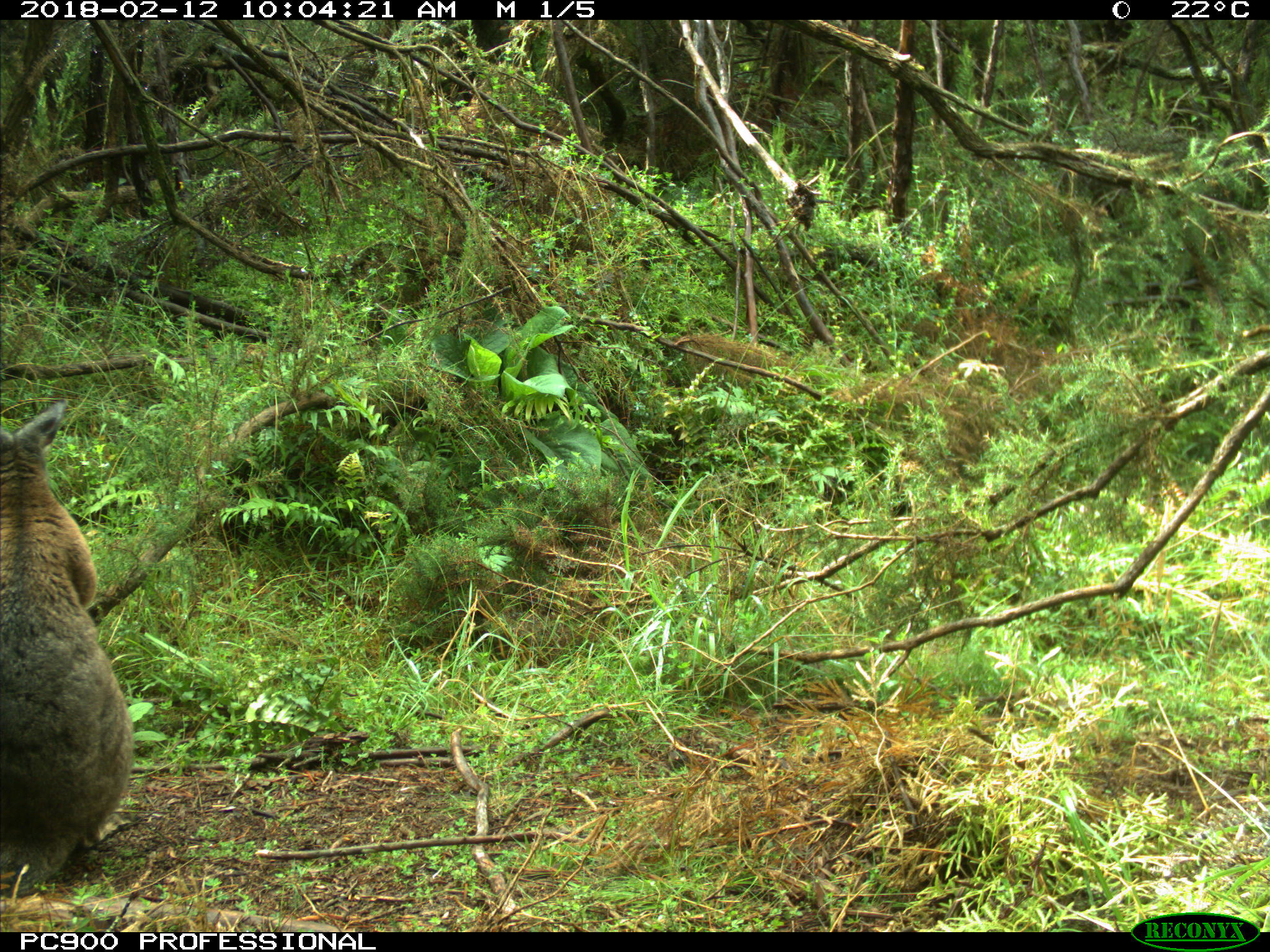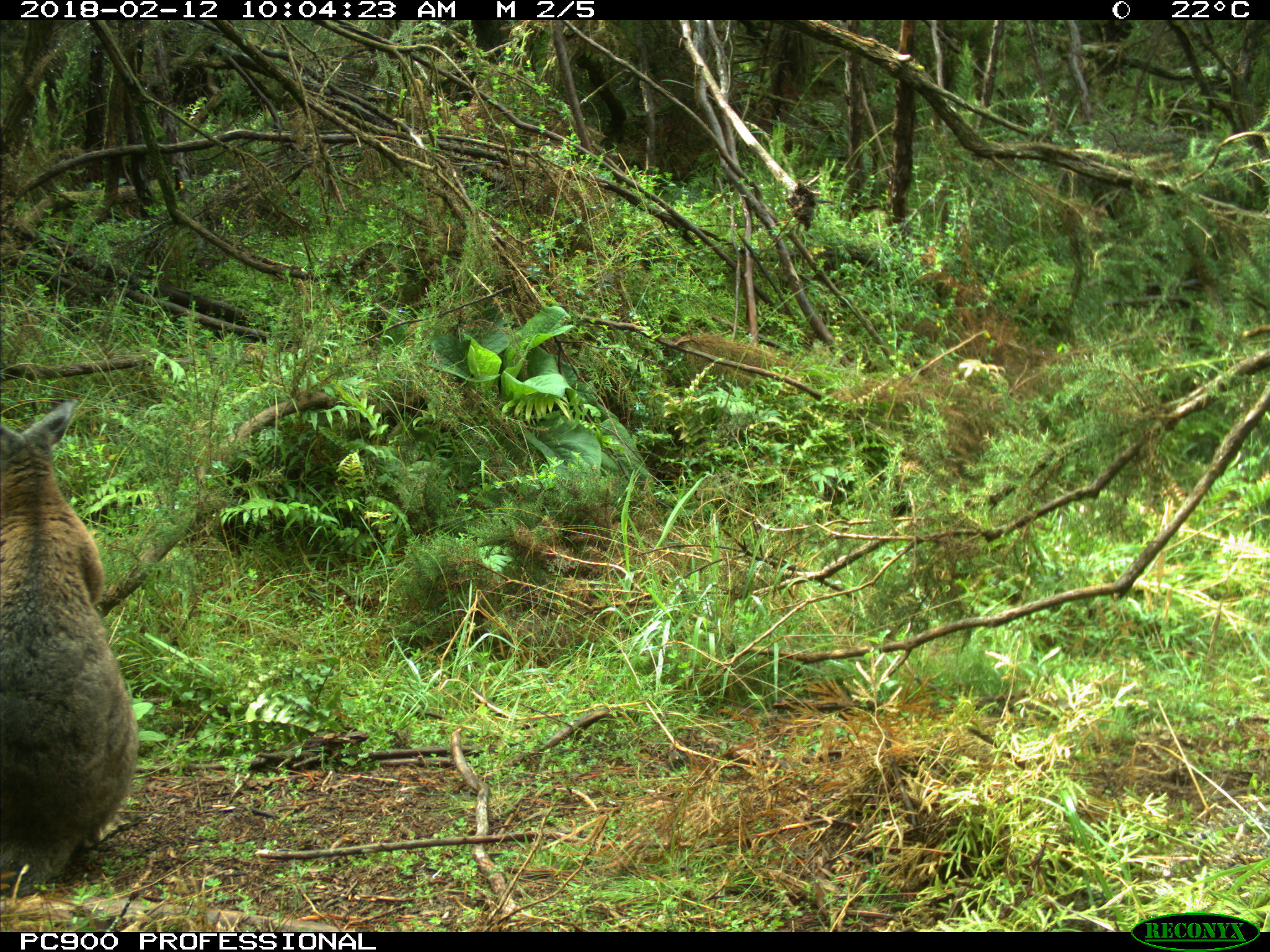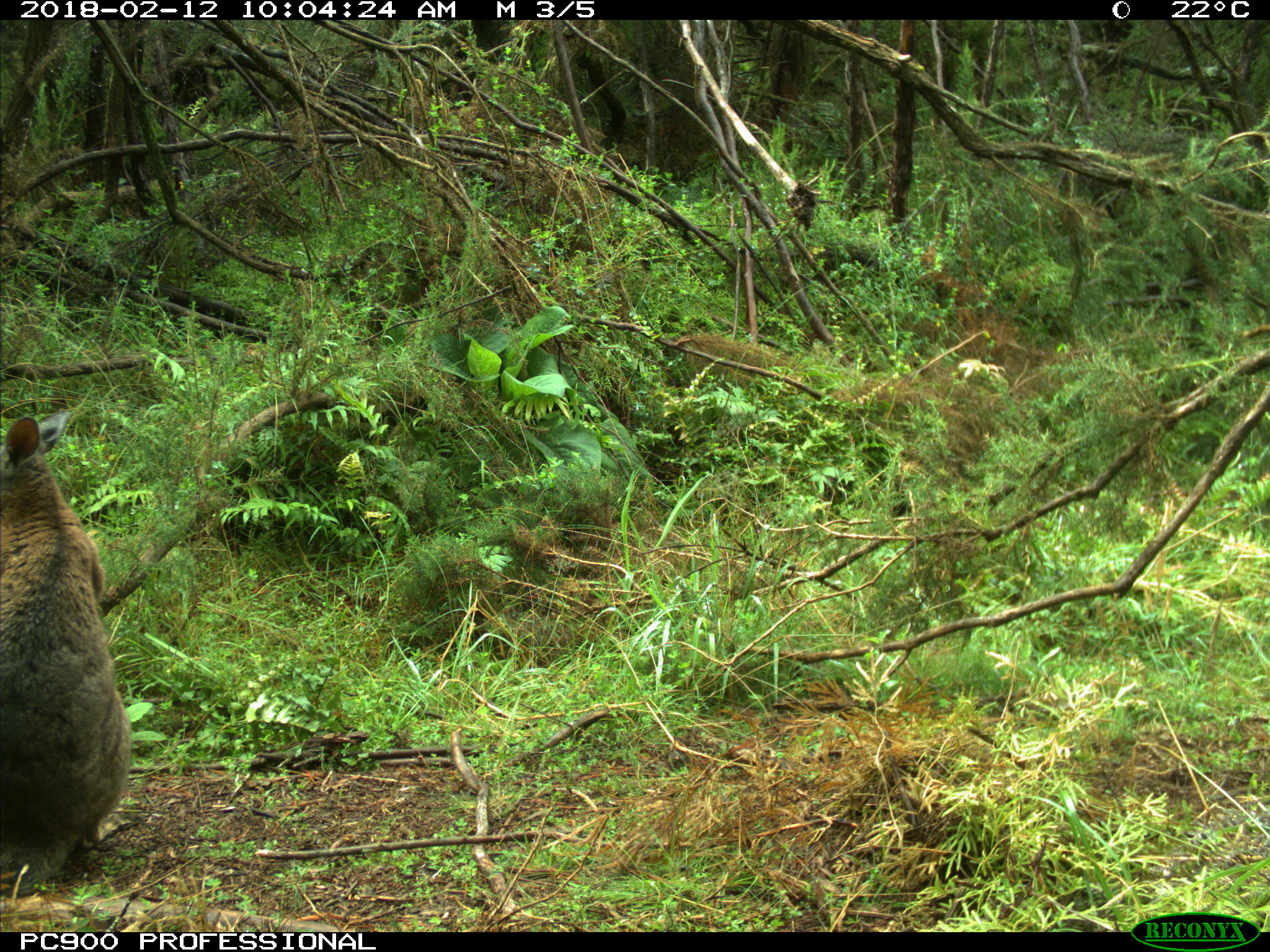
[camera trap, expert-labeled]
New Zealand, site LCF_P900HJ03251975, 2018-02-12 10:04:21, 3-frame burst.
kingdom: Animalia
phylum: Chordata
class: Mammalia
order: Diprotodontia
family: Macropodidae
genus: Notamacropus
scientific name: Notamacropus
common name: wallaby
Wallaby (Notamacropus).